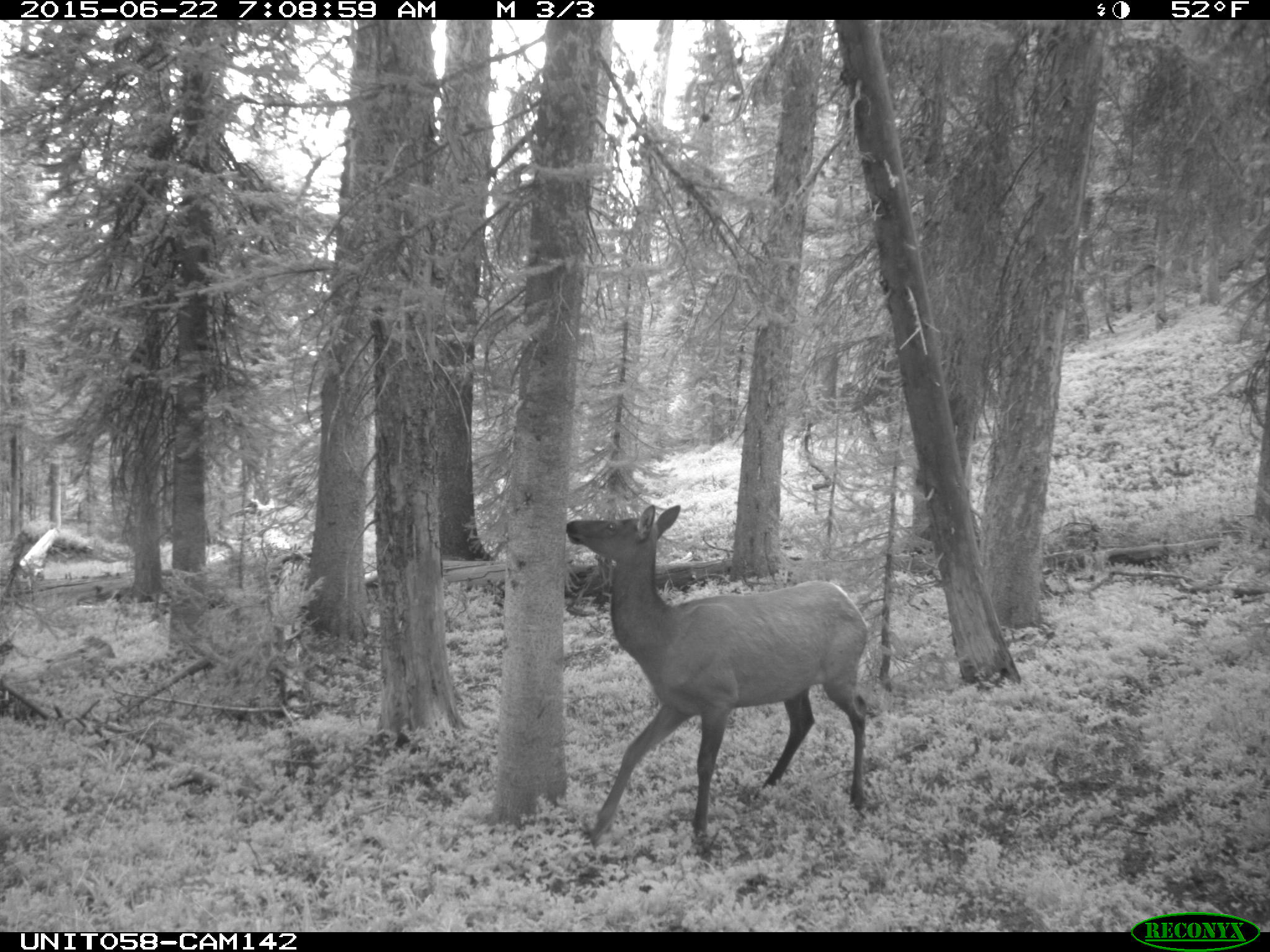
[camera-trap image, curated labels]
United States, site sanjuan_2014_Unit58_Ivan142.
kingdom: Animalia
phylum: Chordata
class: Mammalia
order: Artiodactyla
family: Cervidae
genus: Cervus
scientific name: Cervus elaphus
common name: red deer